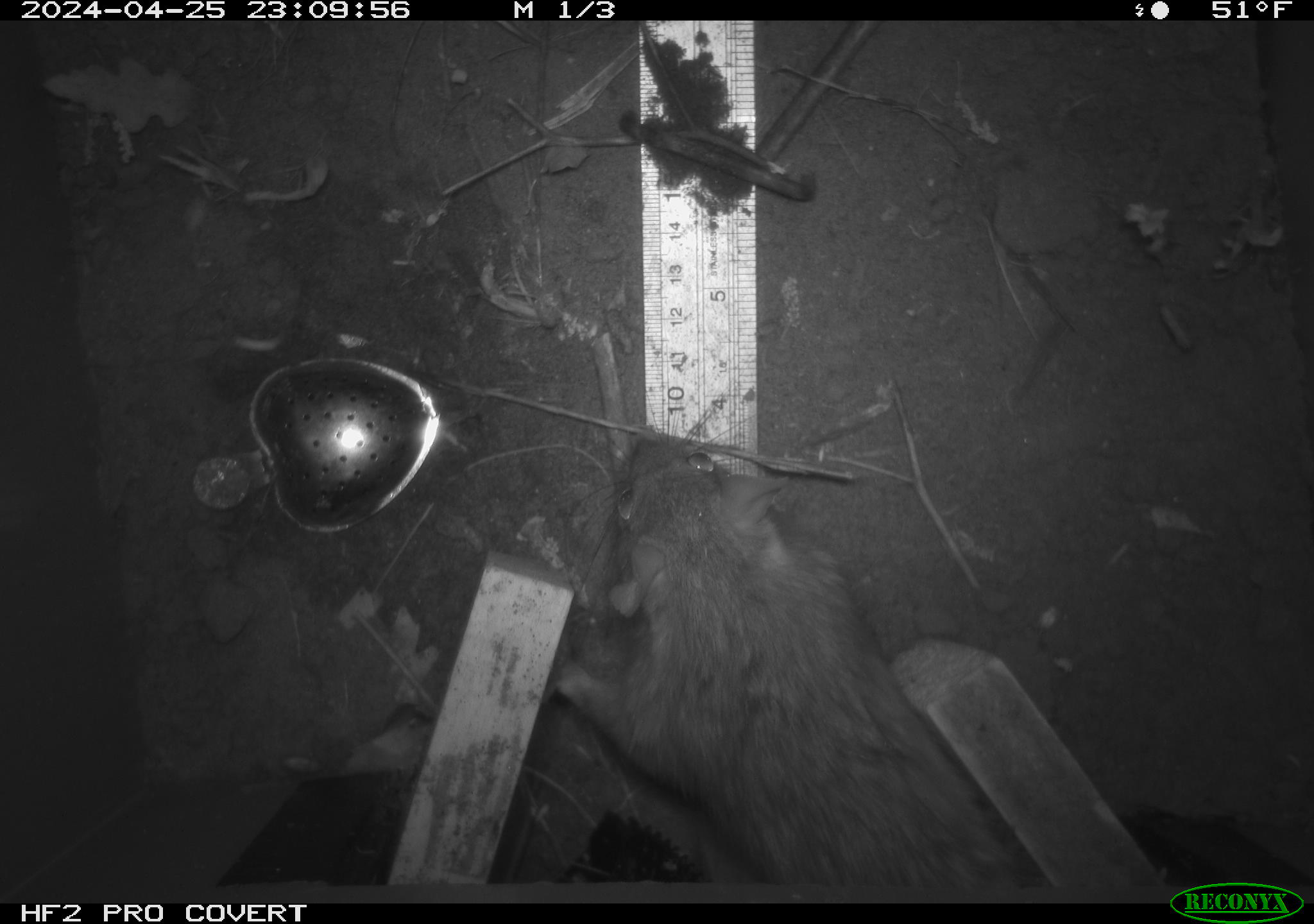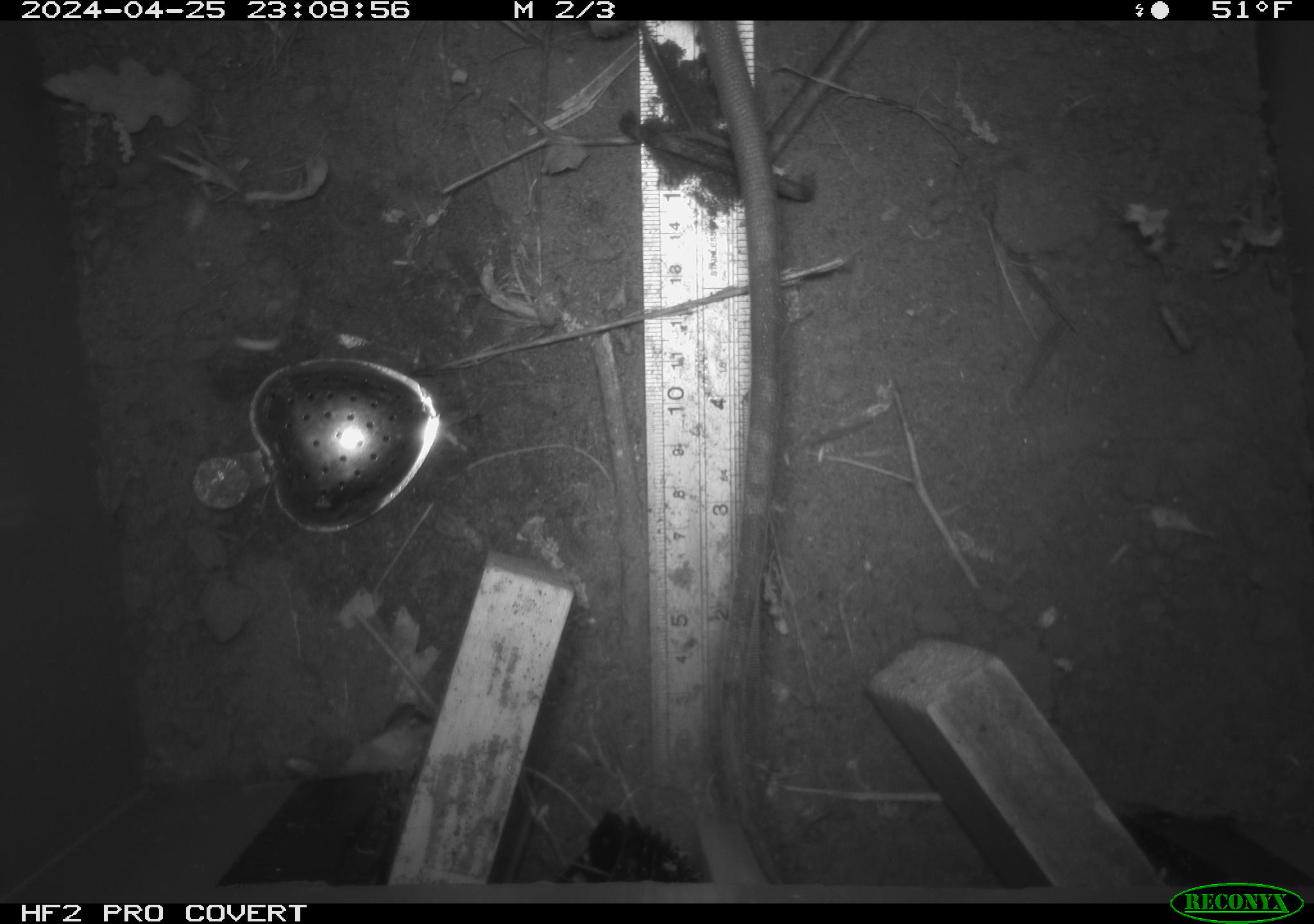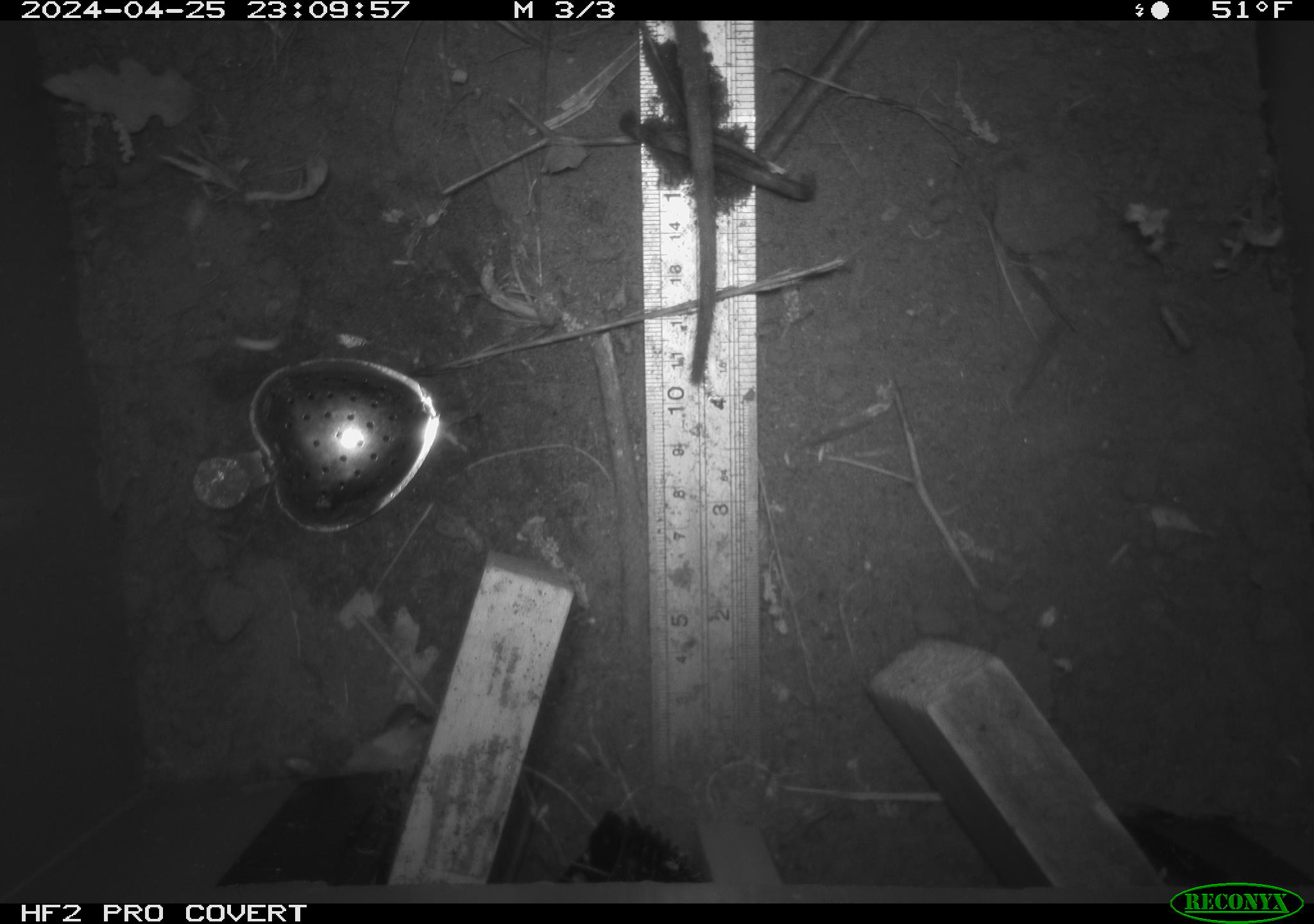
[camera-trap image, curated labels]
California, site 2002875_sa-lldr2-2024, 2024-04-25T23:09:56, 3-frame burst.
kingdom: Animalia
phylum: Chordata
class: Mammalia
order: Rodentia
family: Muridae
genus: Rattus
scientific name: Rattus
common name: rat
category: rattus species